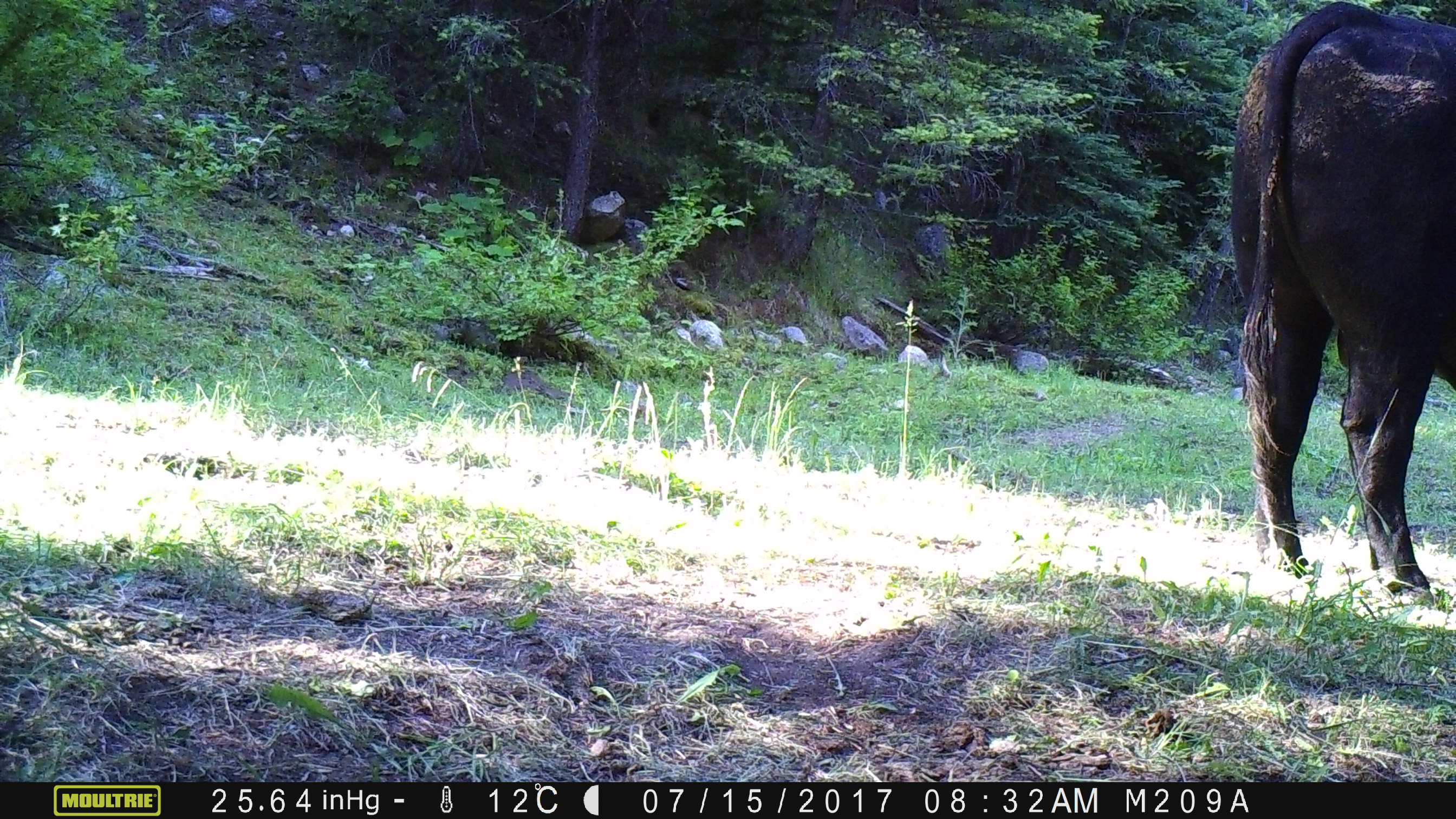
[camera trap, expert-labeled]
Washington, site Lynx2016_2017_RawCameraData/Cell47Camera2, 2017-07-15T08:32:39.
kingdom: Animalia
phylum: Chordata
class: Mammalia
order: Artiodactyla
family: Bovidae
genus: Bos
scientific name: Bos taurus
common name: domestic cattle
Domestic cattle (Bos taurus). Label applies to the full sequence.